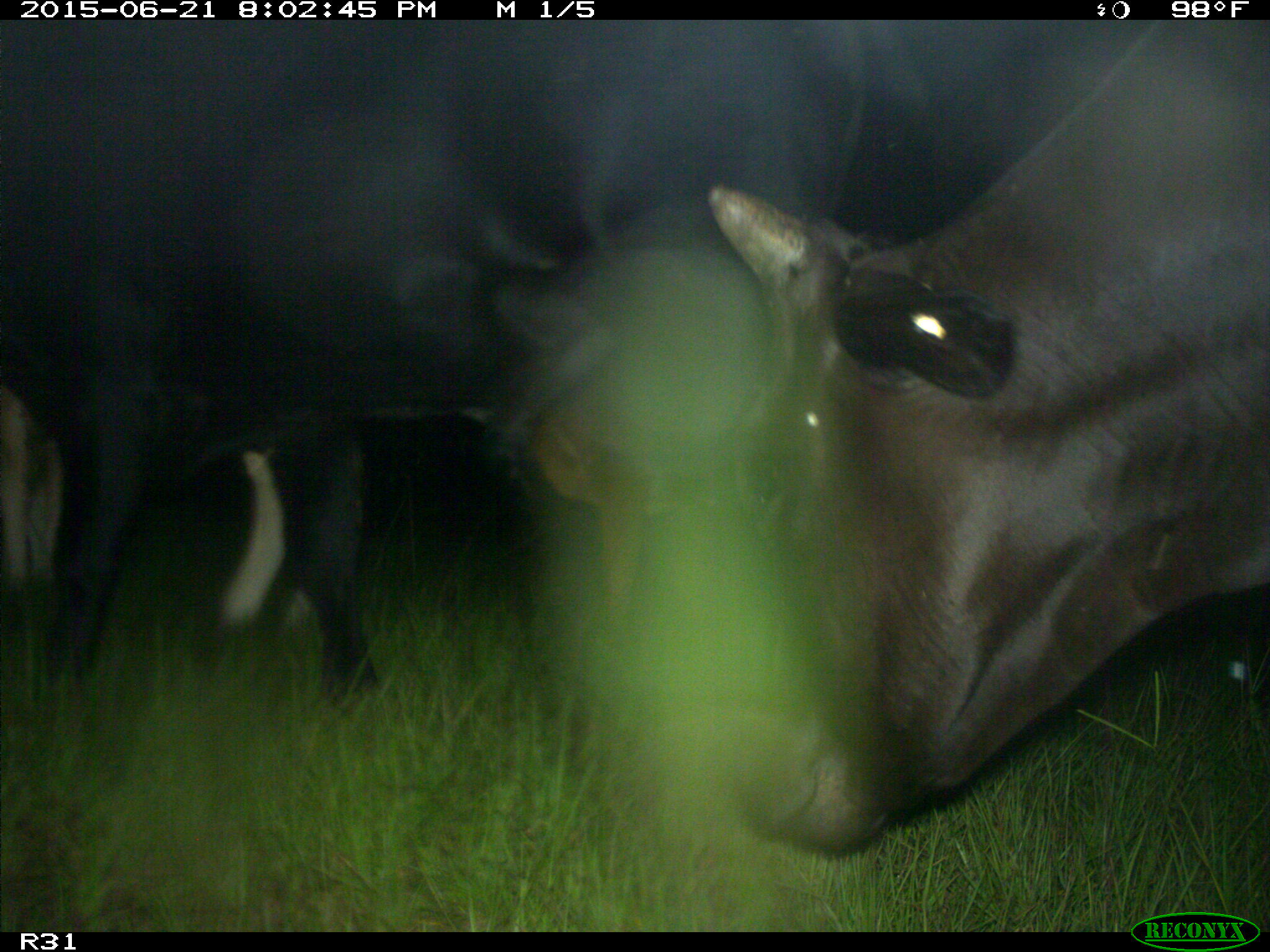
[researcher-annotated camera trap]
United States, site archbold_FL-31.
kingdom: Animalia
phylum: Chordata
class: Mammalia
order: Artiodactyla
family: Bovidae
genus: Bos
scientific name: Bos taurus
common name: domestic cow